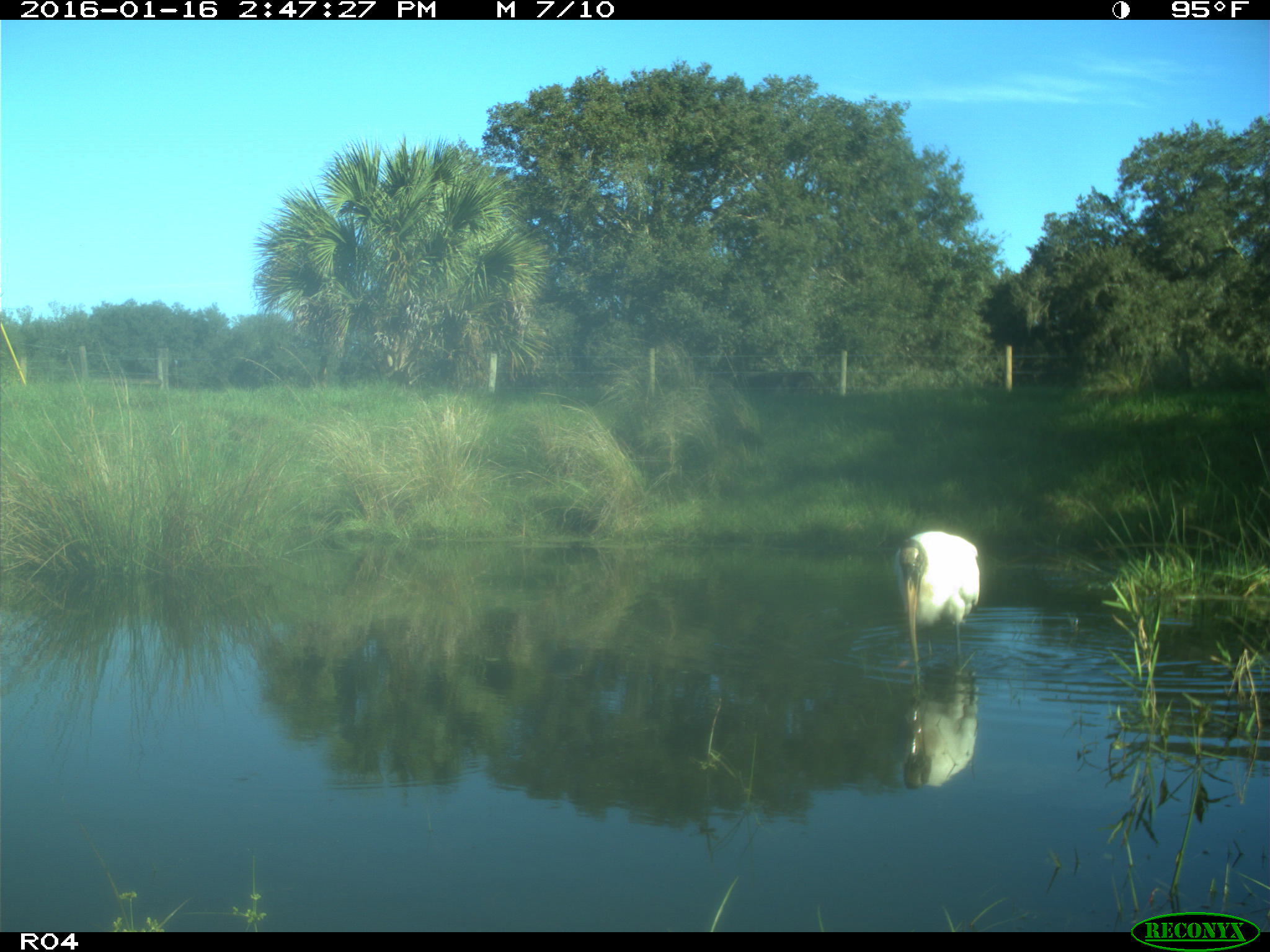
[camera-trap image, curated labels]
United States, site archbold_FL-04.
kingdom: Animalia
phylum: Chordata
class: Aves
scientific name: Aves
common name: birds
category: unidentified bird